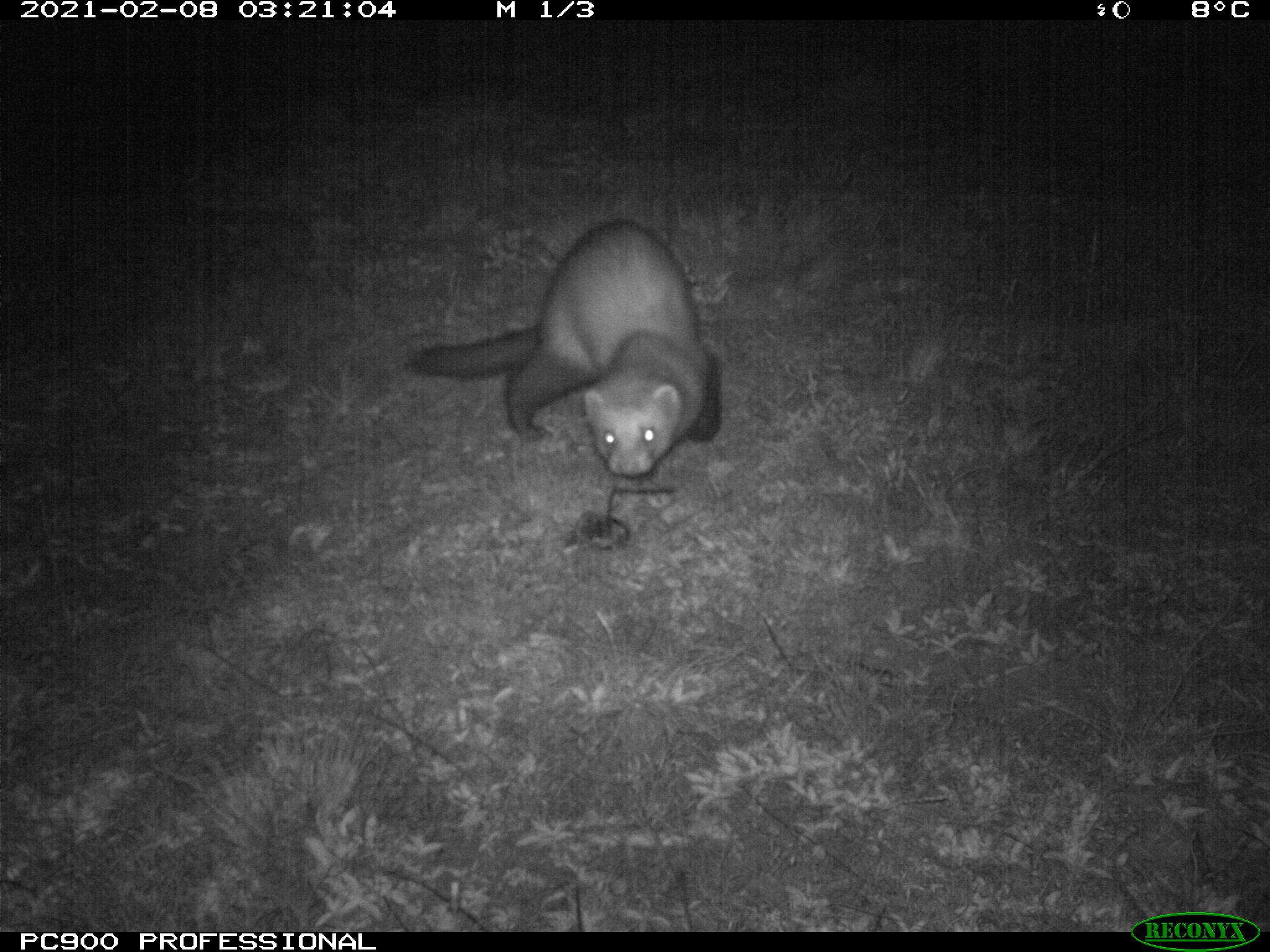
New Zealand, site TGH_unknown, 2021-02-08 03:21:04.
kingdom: Animalia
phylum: Chordata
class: Mammalia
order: Carnivora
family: Mustelidae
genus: Mustela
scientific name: Mustela furo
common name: ferret